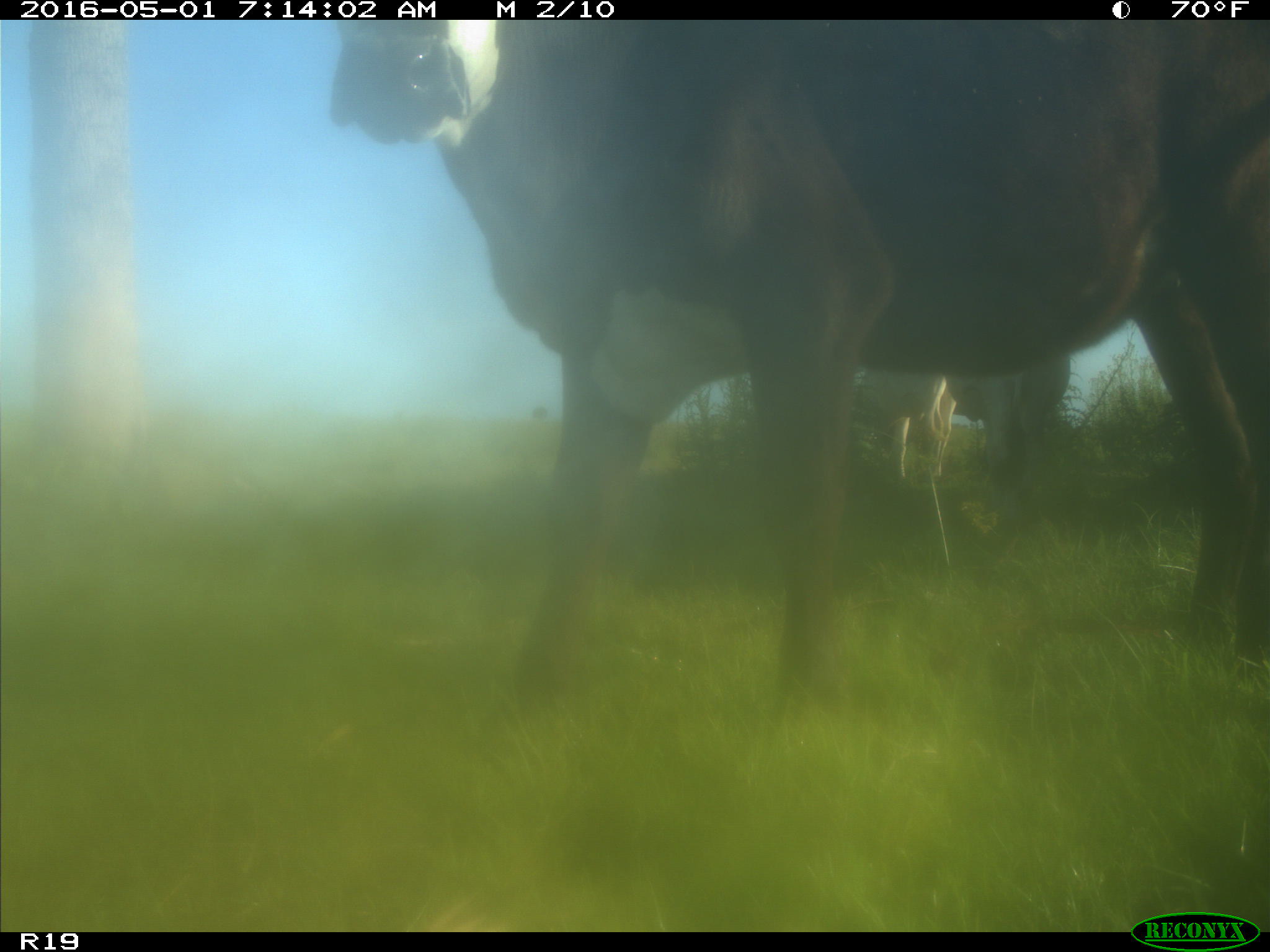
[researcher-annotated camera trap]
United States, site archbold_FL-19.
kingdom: Animalia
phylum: Chordata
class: Mammalia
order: Artiodactyla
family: Bovidae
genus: Bos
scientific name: Bos taurus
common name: domestic cow